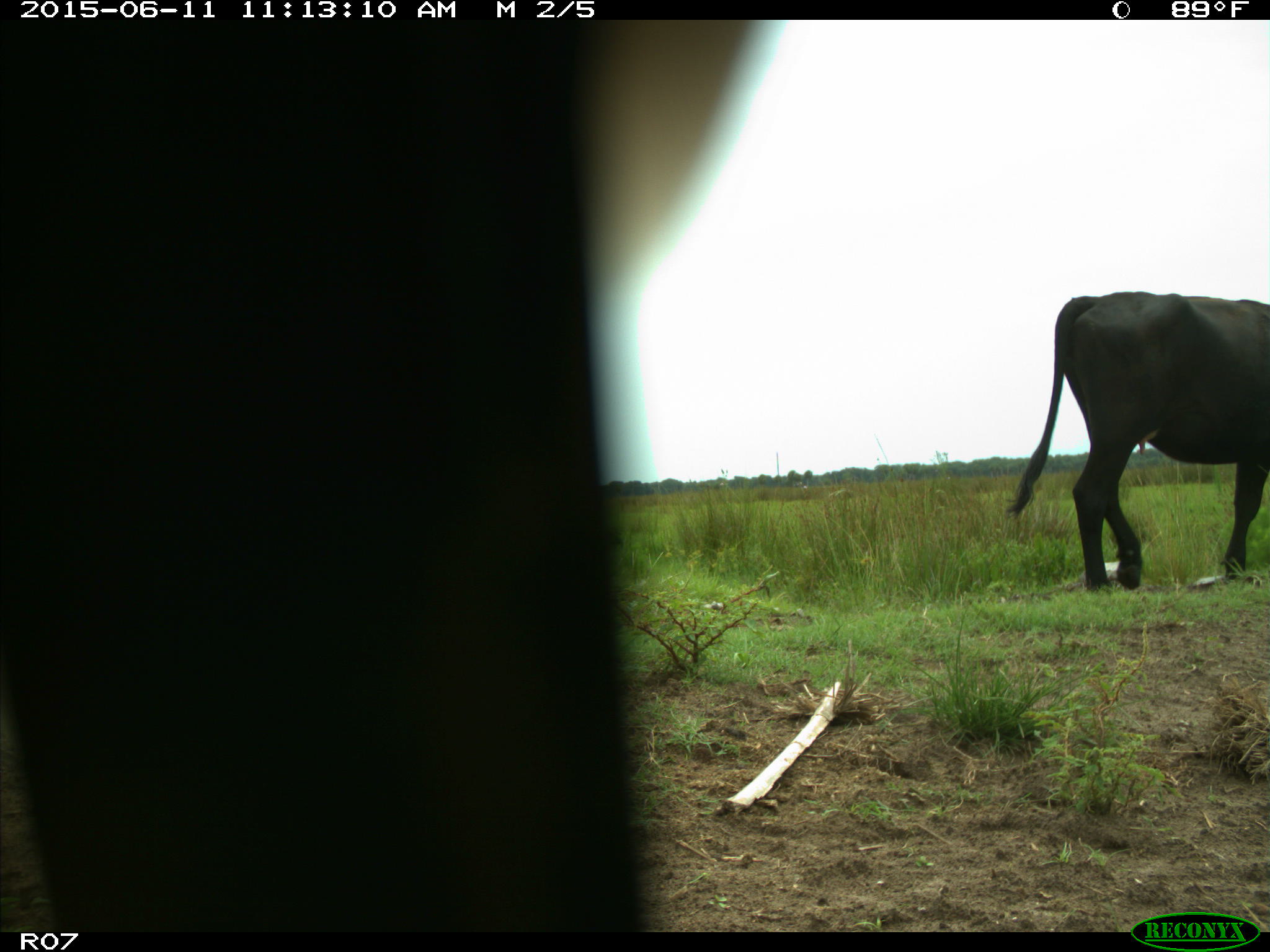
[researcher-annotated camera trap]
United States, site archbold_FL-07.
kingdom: Animalia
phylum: Chordata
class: Mammalia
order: Artiodactyla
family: Bovidae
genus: Bos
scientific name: Bos taurus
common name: domestic cow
Bos taurus (domestic cow).